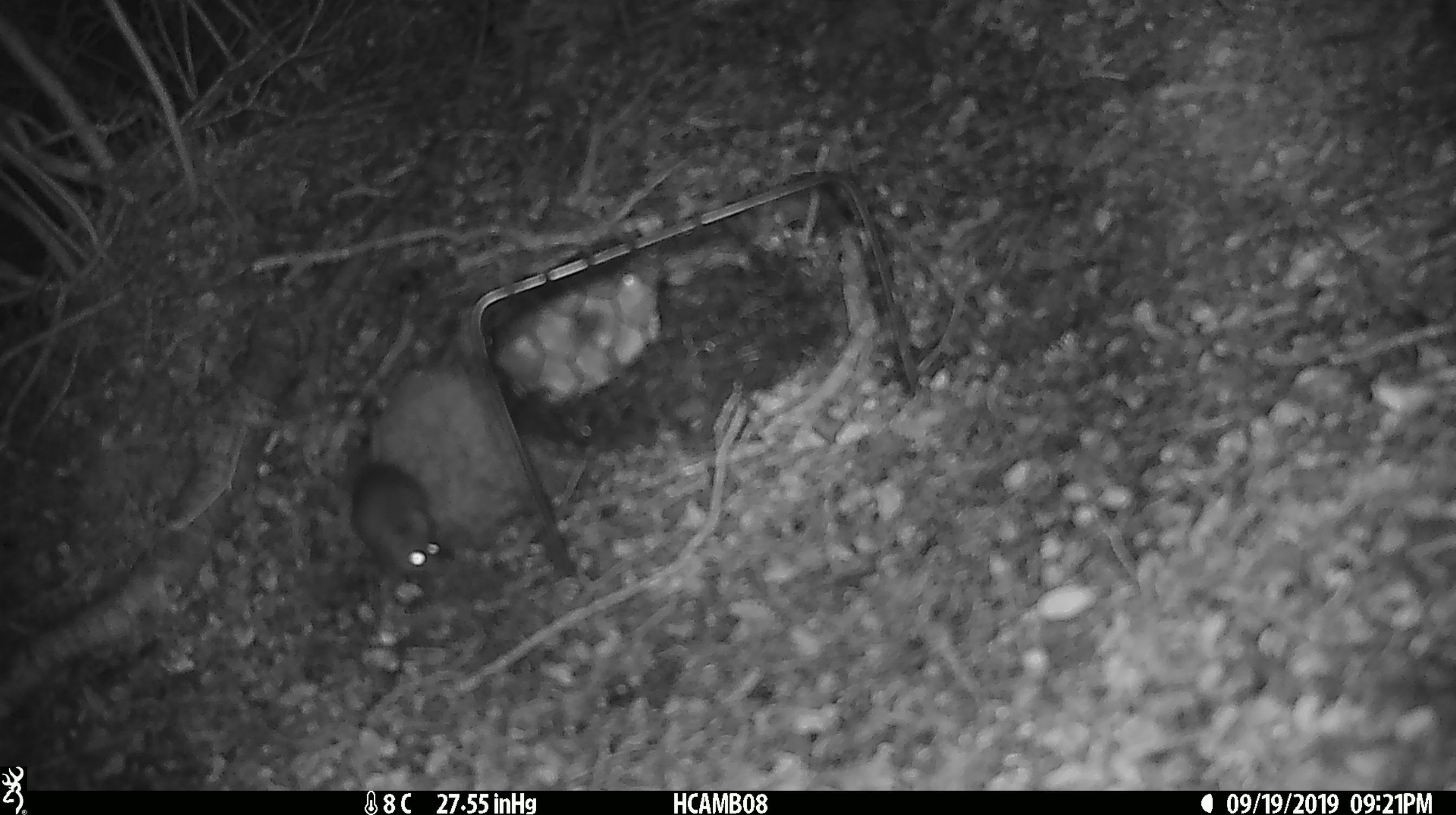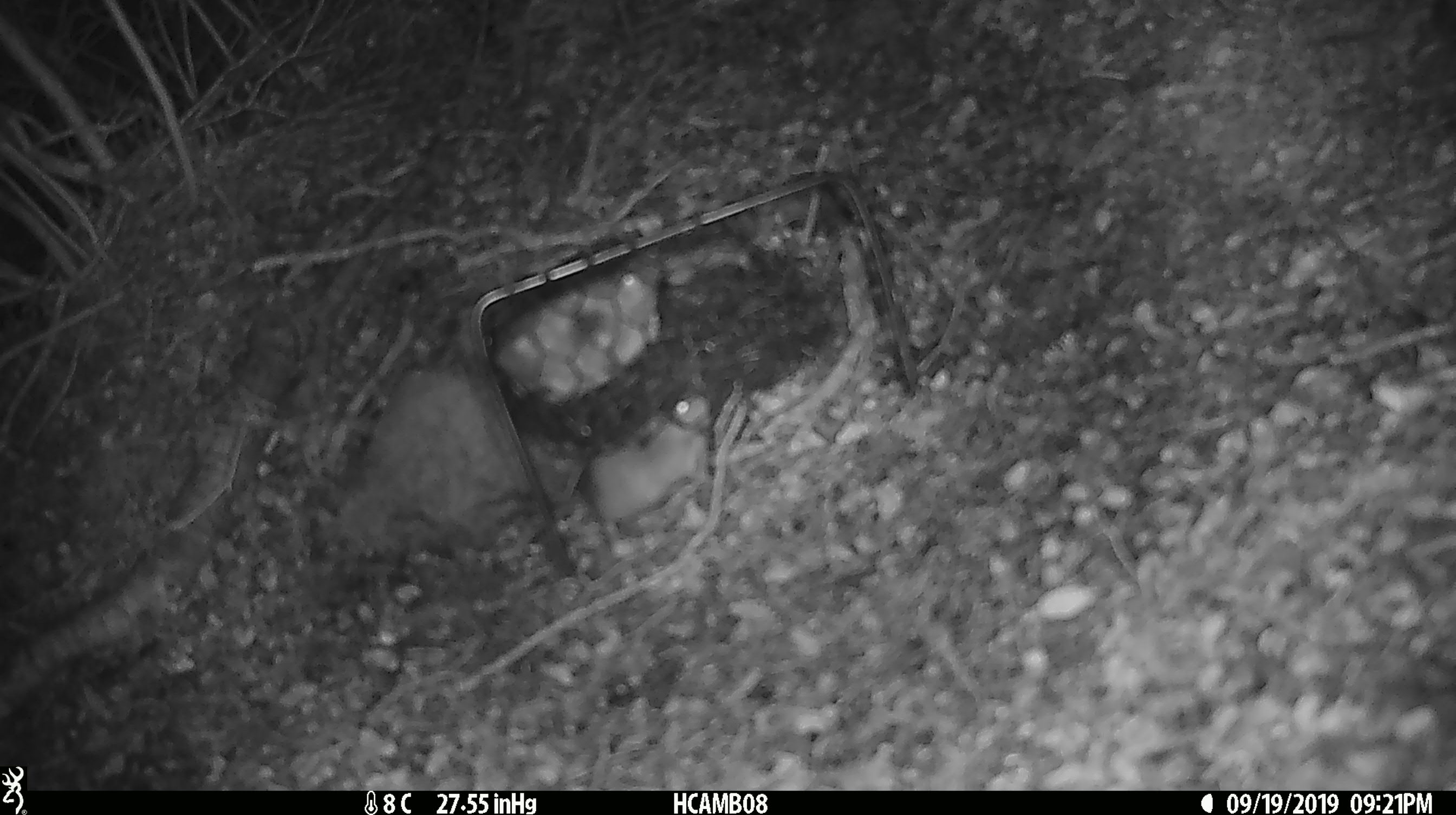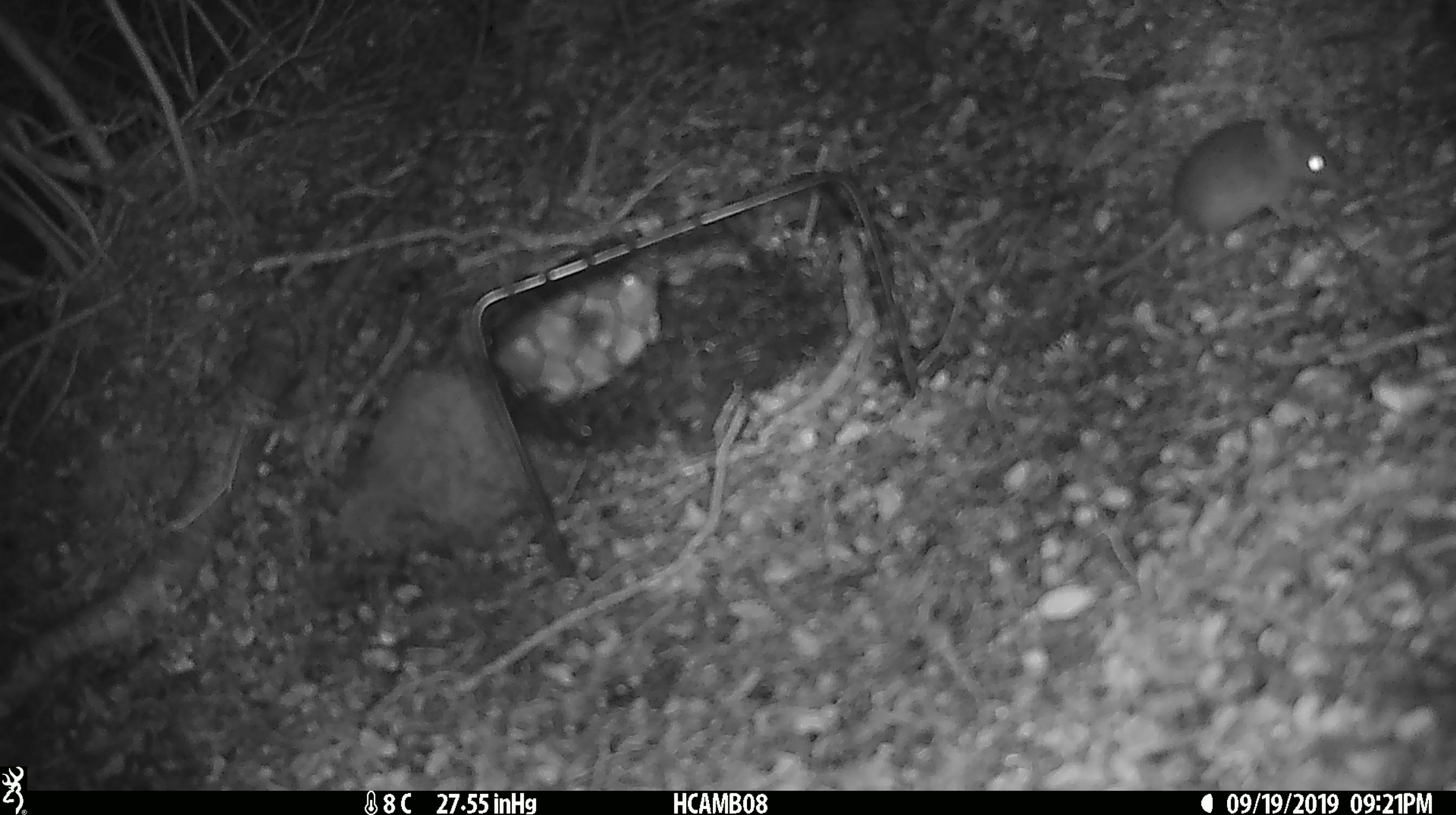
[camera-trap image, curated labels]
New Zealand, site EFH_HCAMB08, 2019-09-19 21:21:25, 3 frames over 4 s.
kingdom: Animalia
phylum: Chordata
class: Mammalia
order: Rodentia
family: Muridae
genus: Mus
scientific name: Mus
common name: mouse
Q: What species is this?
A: Mouse (Mus).